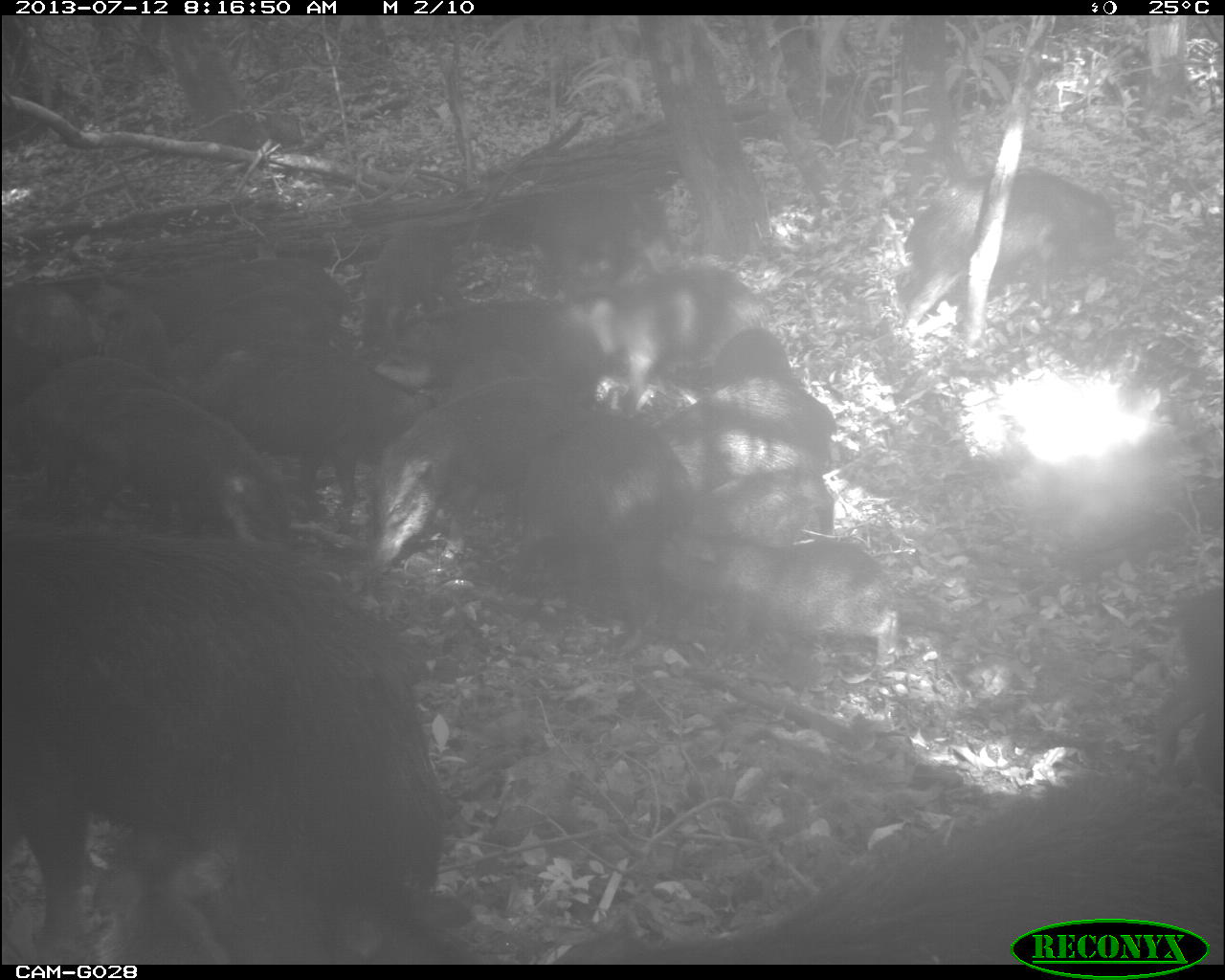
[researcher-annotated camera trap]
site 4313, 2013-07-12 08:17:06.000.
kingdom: Animalia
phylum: Chordata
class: Mammalia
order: Artiodactyla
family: Tayassuidae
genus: Tayassu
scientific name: Tayassu pecari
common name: white-lipped peccary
Tayassu pecari (white-lipped peccary), count 25.